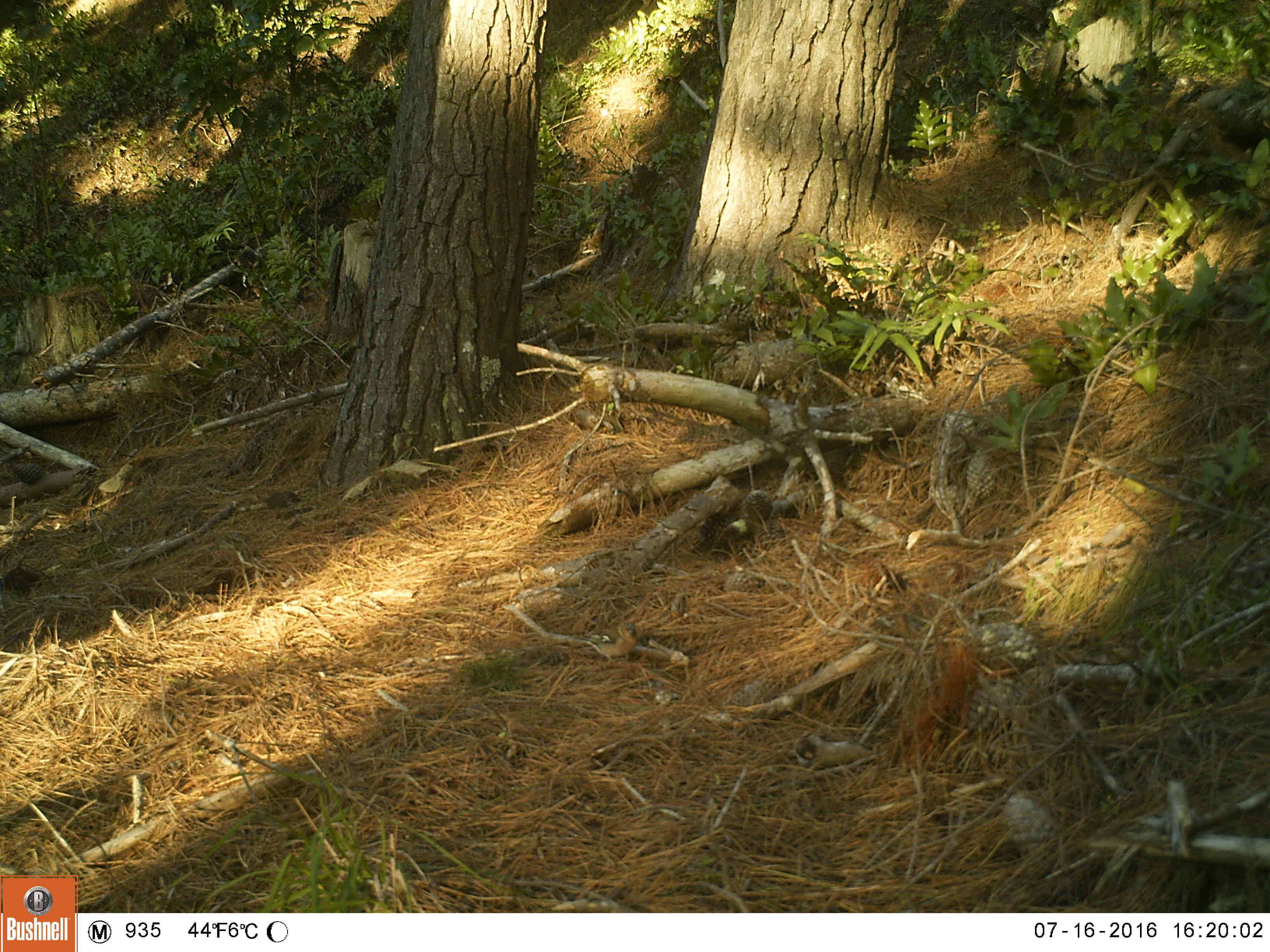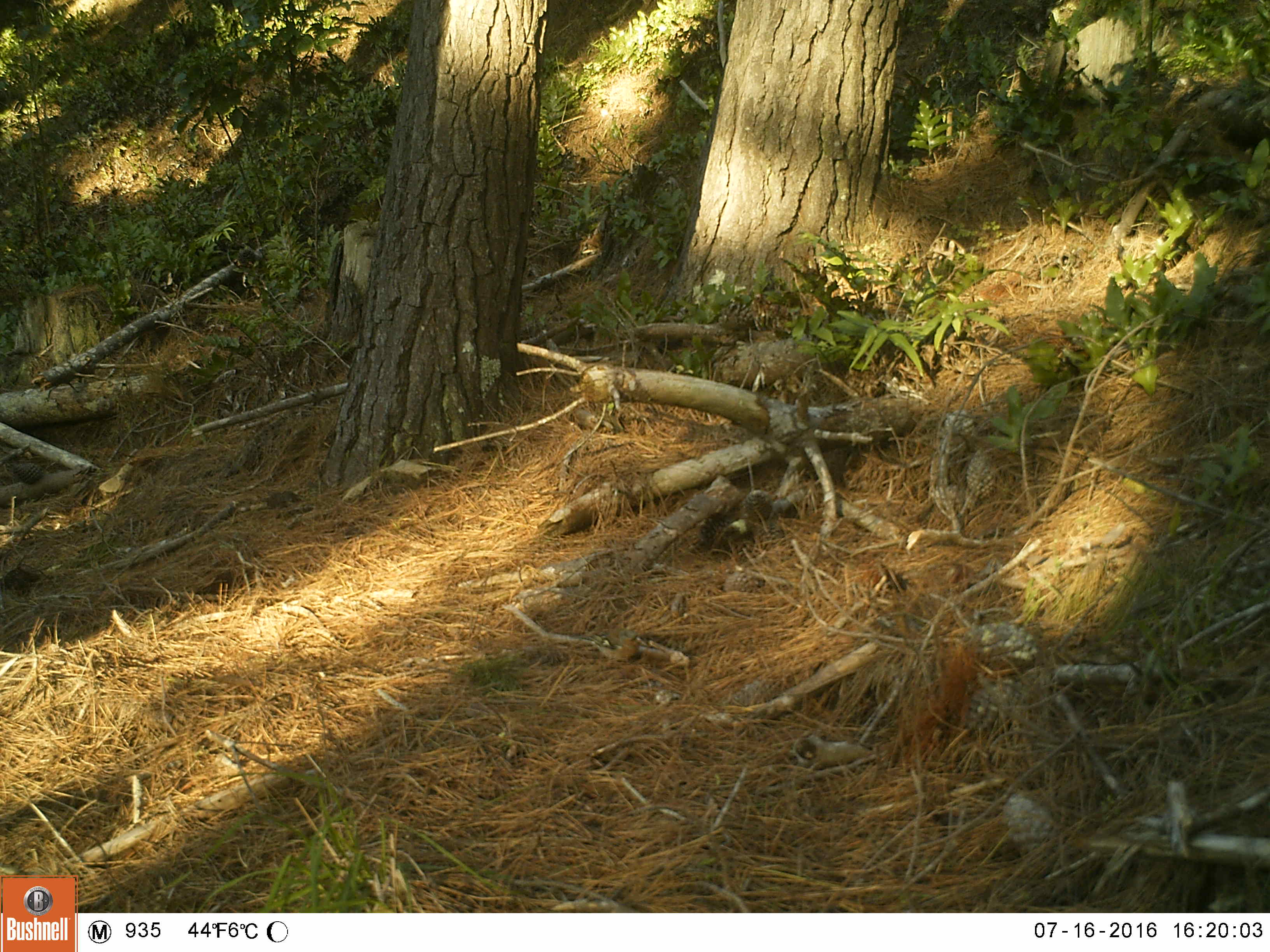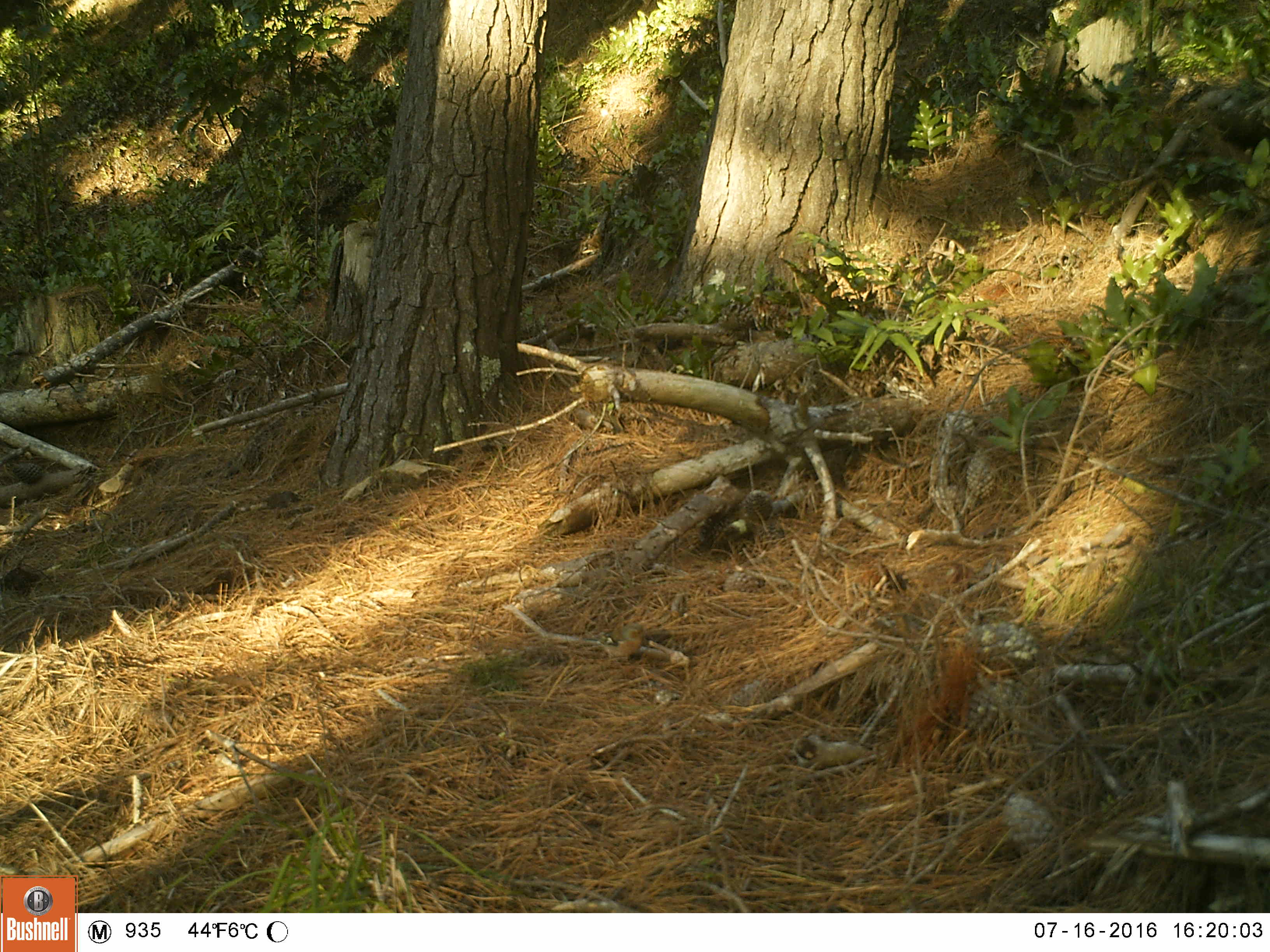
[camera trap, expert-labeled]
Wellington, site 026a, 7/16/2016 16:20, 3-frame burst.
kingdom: Animalia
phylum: Chordata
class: Aves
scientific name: Aves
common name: bird